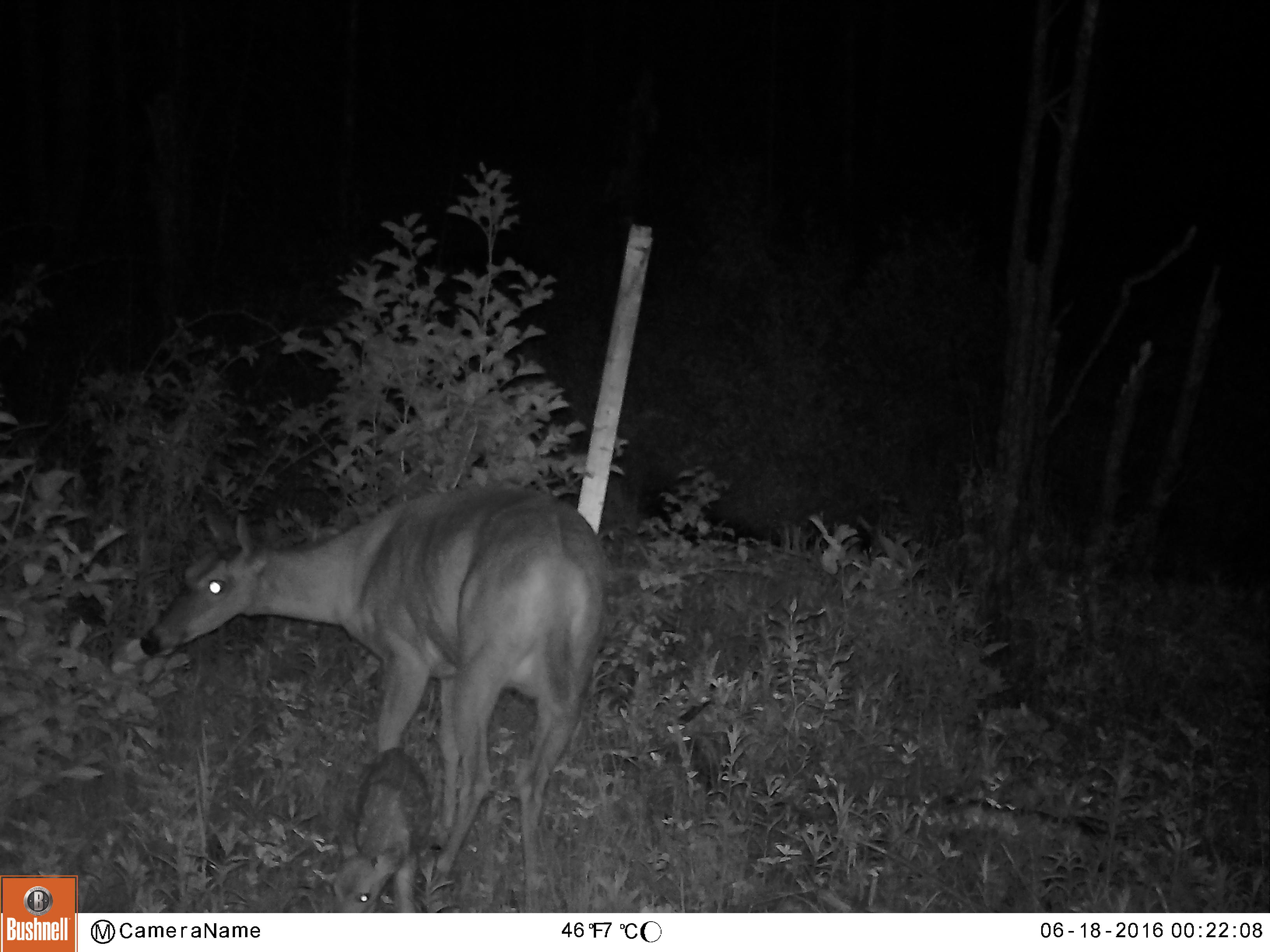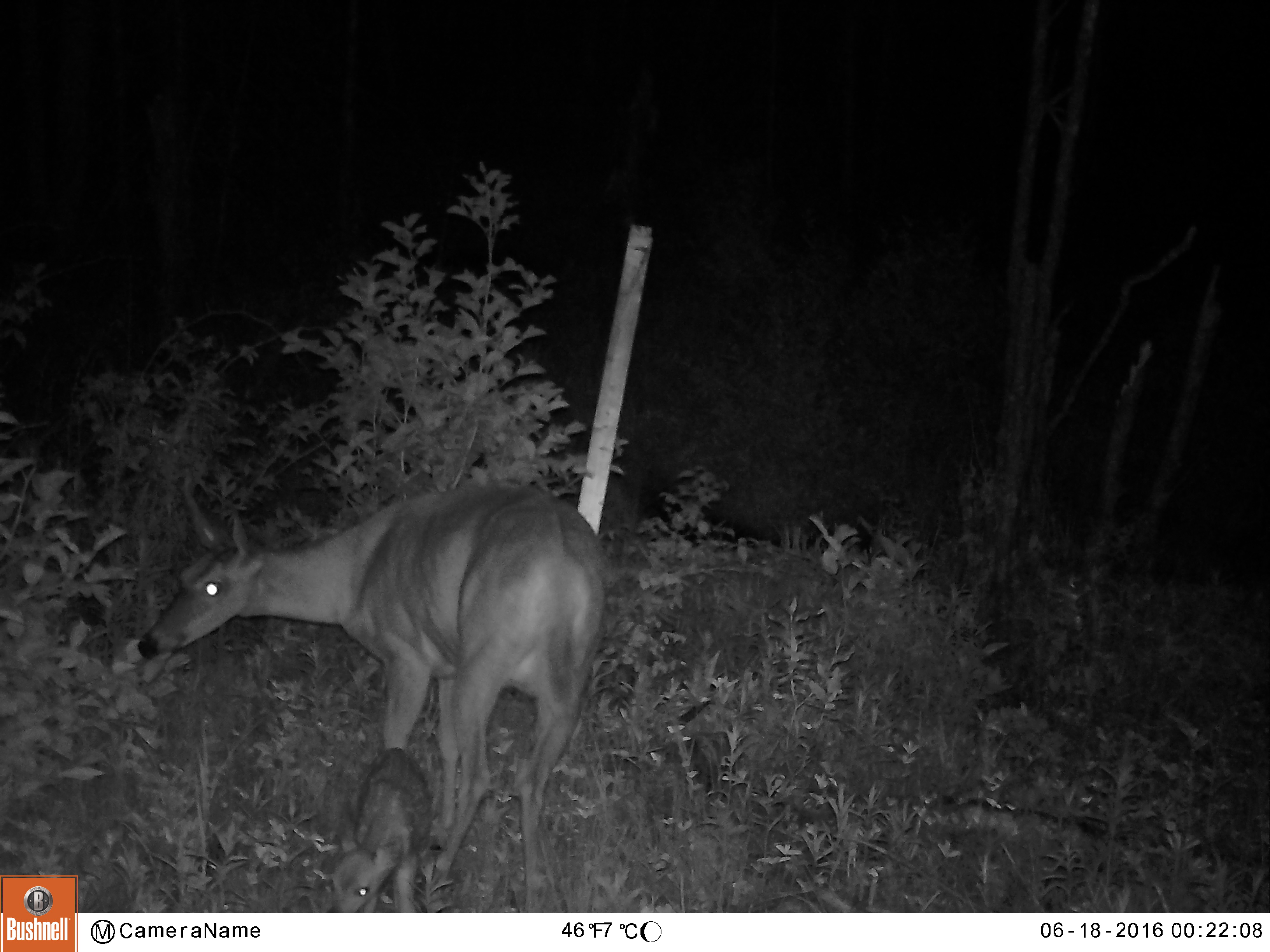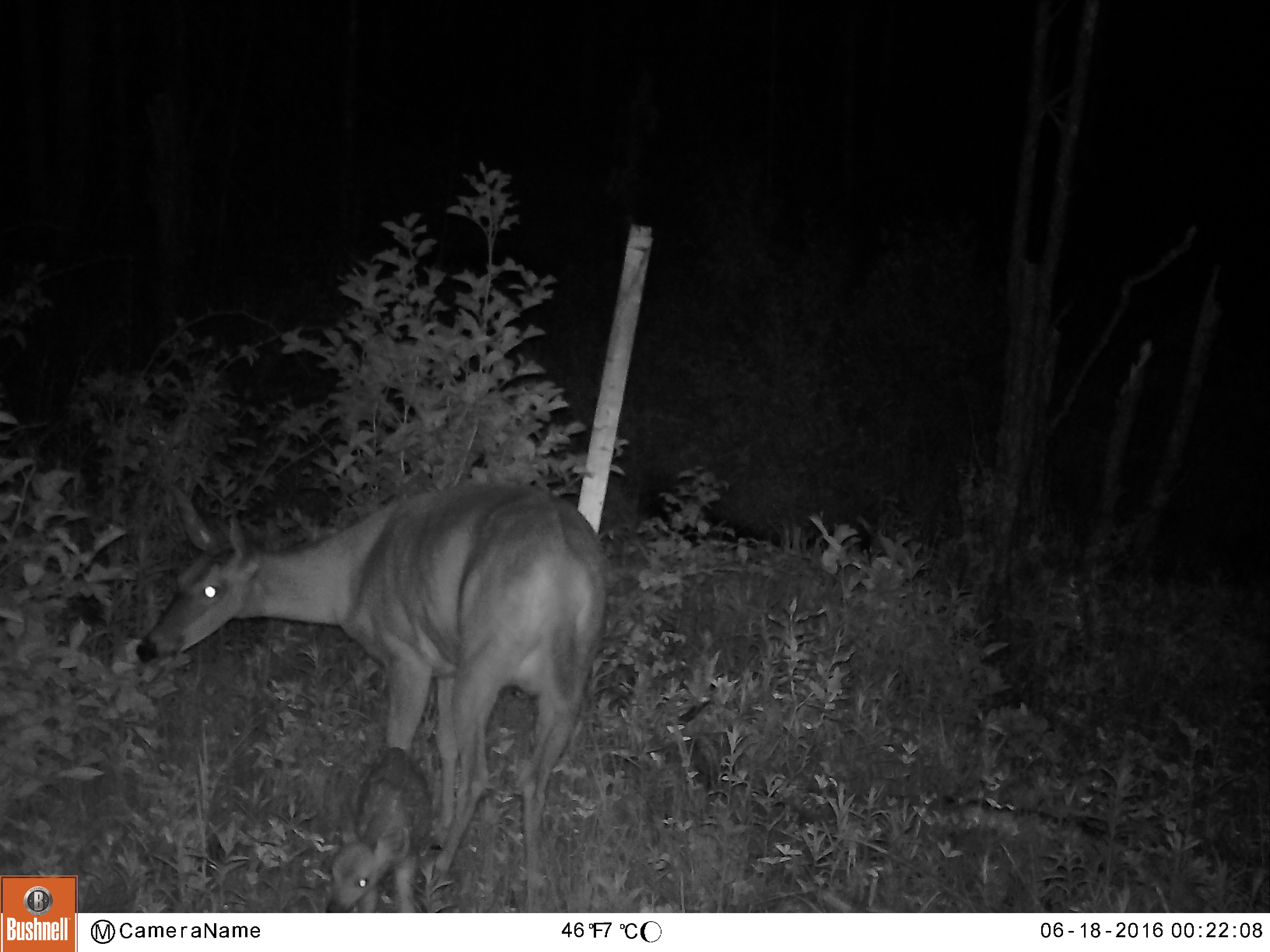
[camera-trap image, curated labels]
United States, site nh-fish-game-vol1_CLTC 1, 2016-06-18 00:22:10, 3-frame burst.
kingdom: Animalia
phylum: Chordata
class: Mammalia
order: Artiodactyla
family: Cervidae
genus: Odocoileus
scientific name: Odocoileus virginianus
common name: white-tailed deer